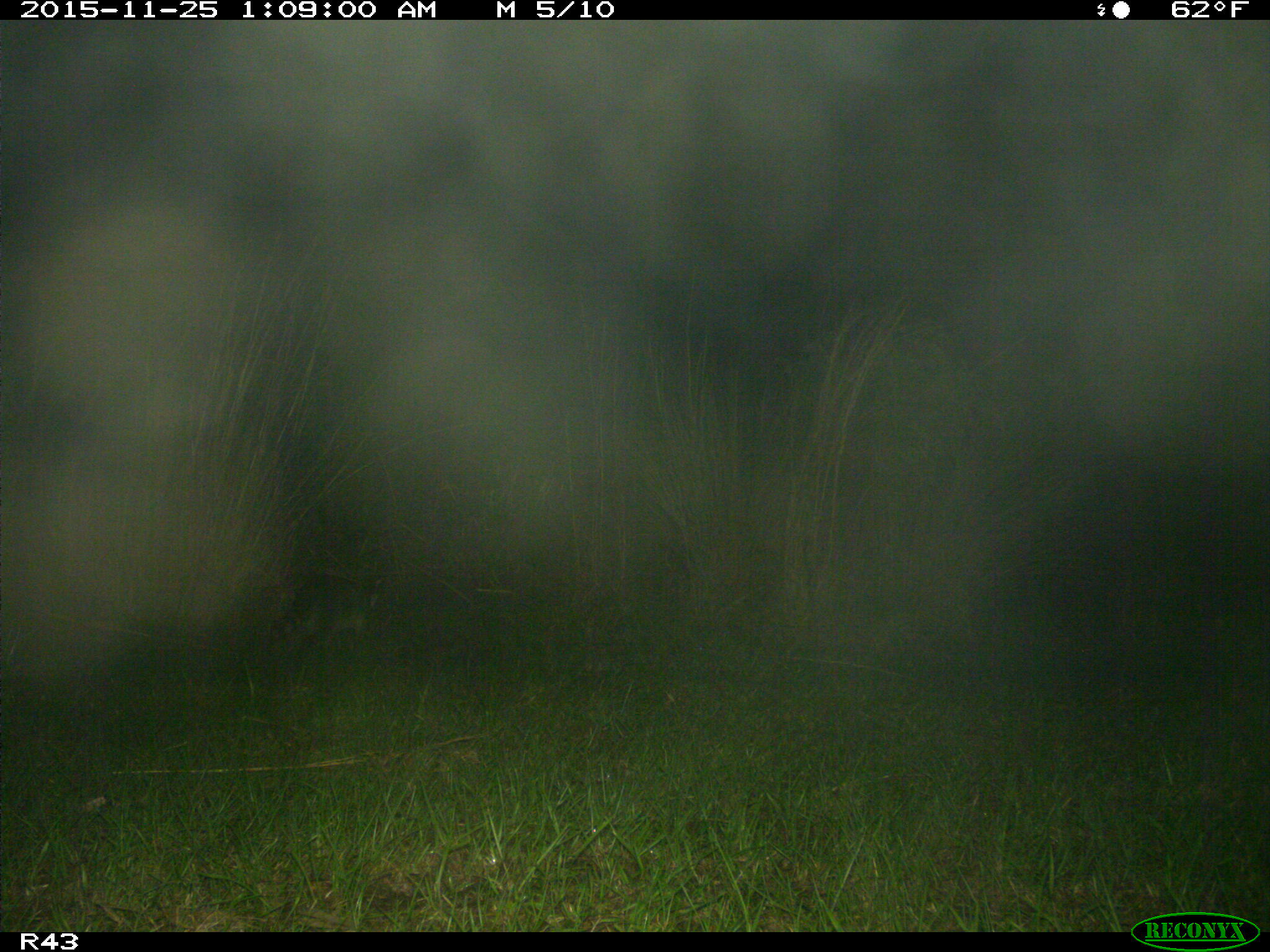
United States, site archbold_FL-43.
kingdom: Animalia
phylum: Chordata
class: Mammalia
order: Carnivora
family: Procyonidae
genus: Procyon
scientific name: Procyon lotor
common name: common raccoon